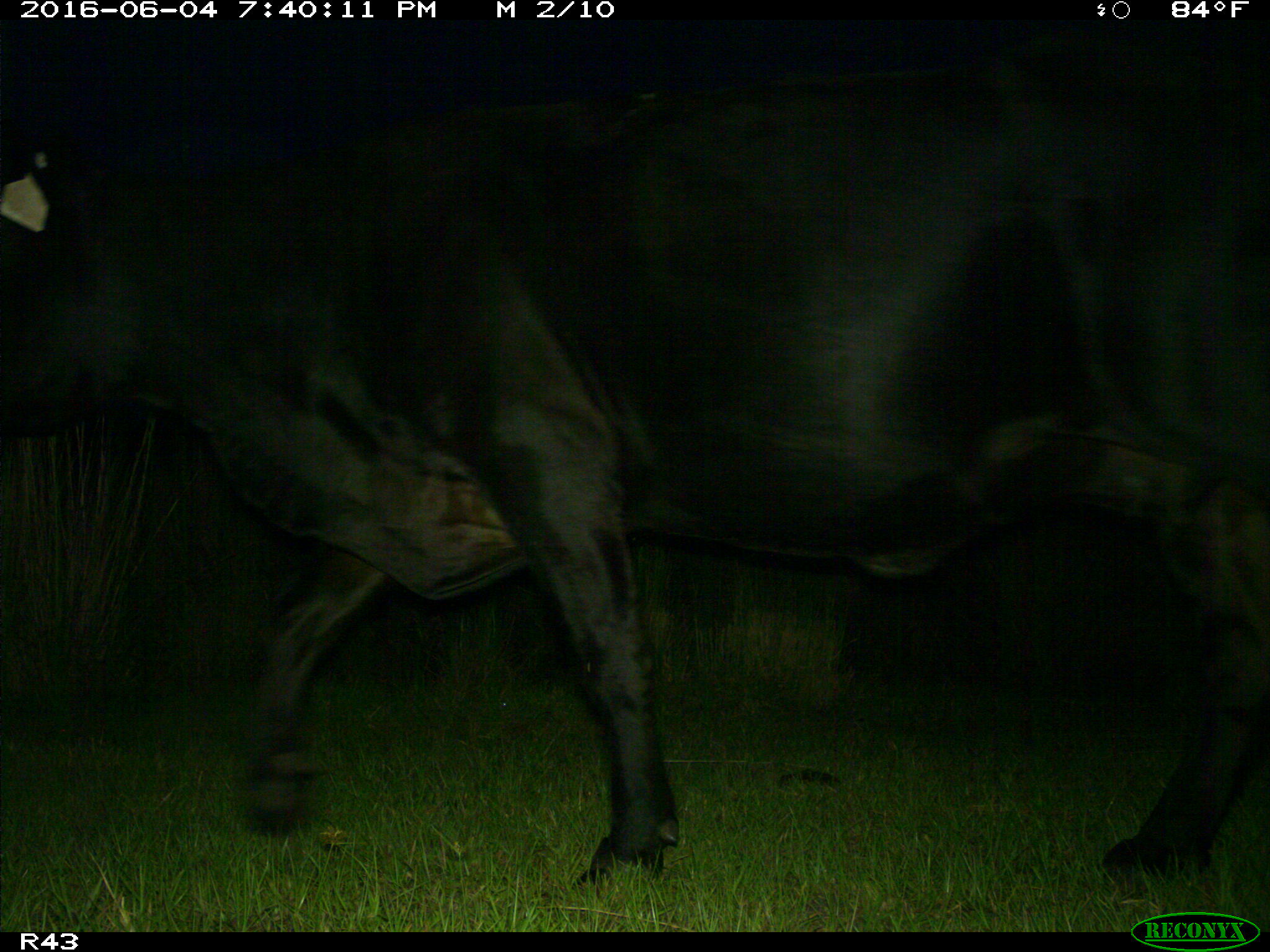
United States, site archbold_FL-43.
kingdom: Animalia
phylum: Chordata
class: Mammalia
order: Artiodactyla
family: Bovidae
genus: Bos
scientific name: Bos taurus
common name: domestic cow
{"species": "Bos taurus (domestic cow)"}